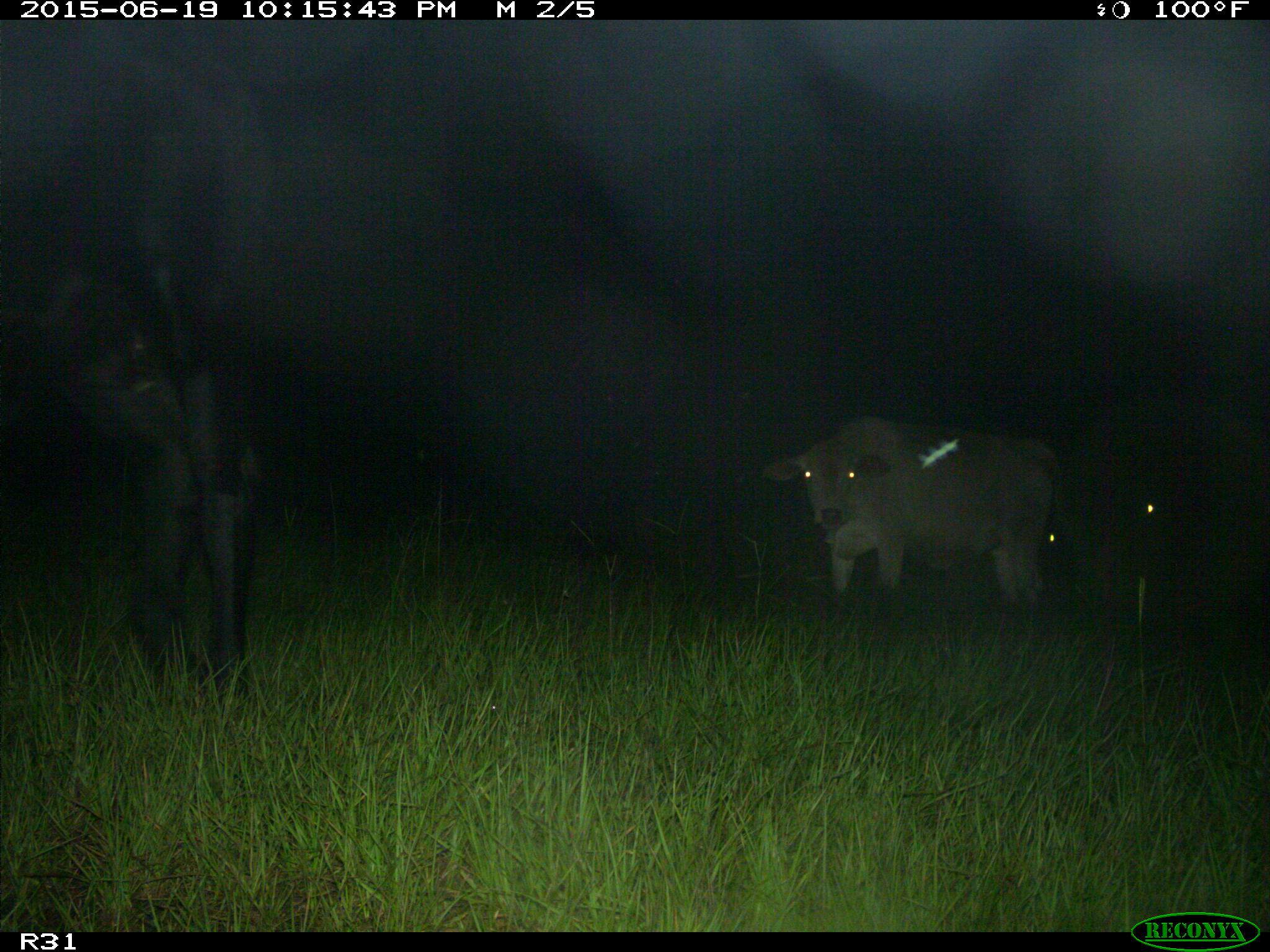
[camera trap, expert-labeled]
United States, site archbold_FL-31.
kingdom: Animalia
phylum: Chordata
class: Mammalia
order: Artiodactyla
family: Bovidae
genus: Bos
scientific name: Bos taurus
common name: domestic cow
Bos taurus (domestic cow).